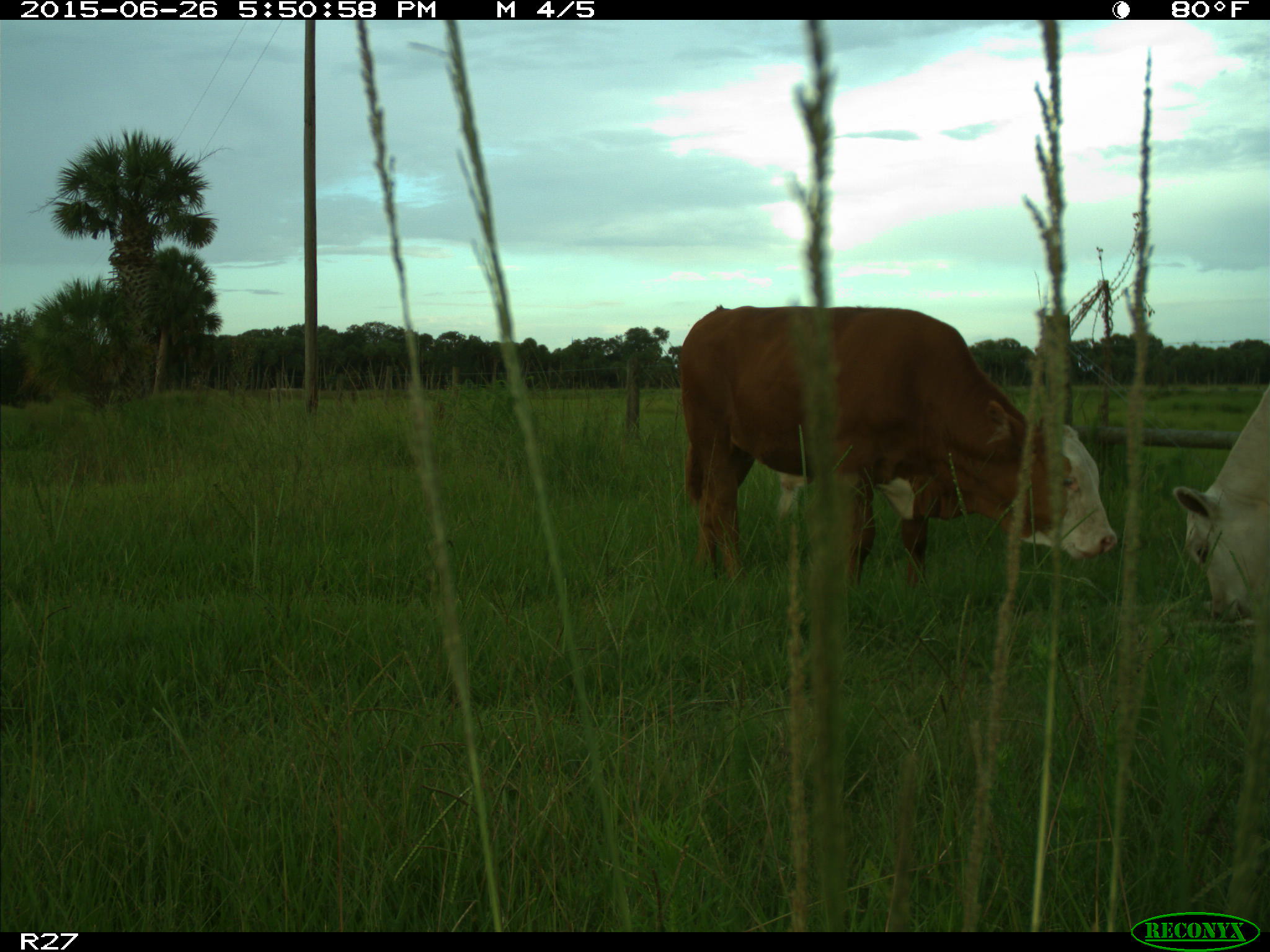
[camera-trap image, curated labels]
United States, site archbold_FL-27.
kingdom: Animalia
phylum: Chordata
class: Mammalia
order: Artiodactyla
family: Bovidae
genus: Bos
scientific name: Bos taurus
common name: domestic cow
Bos taurus (domestic cow).